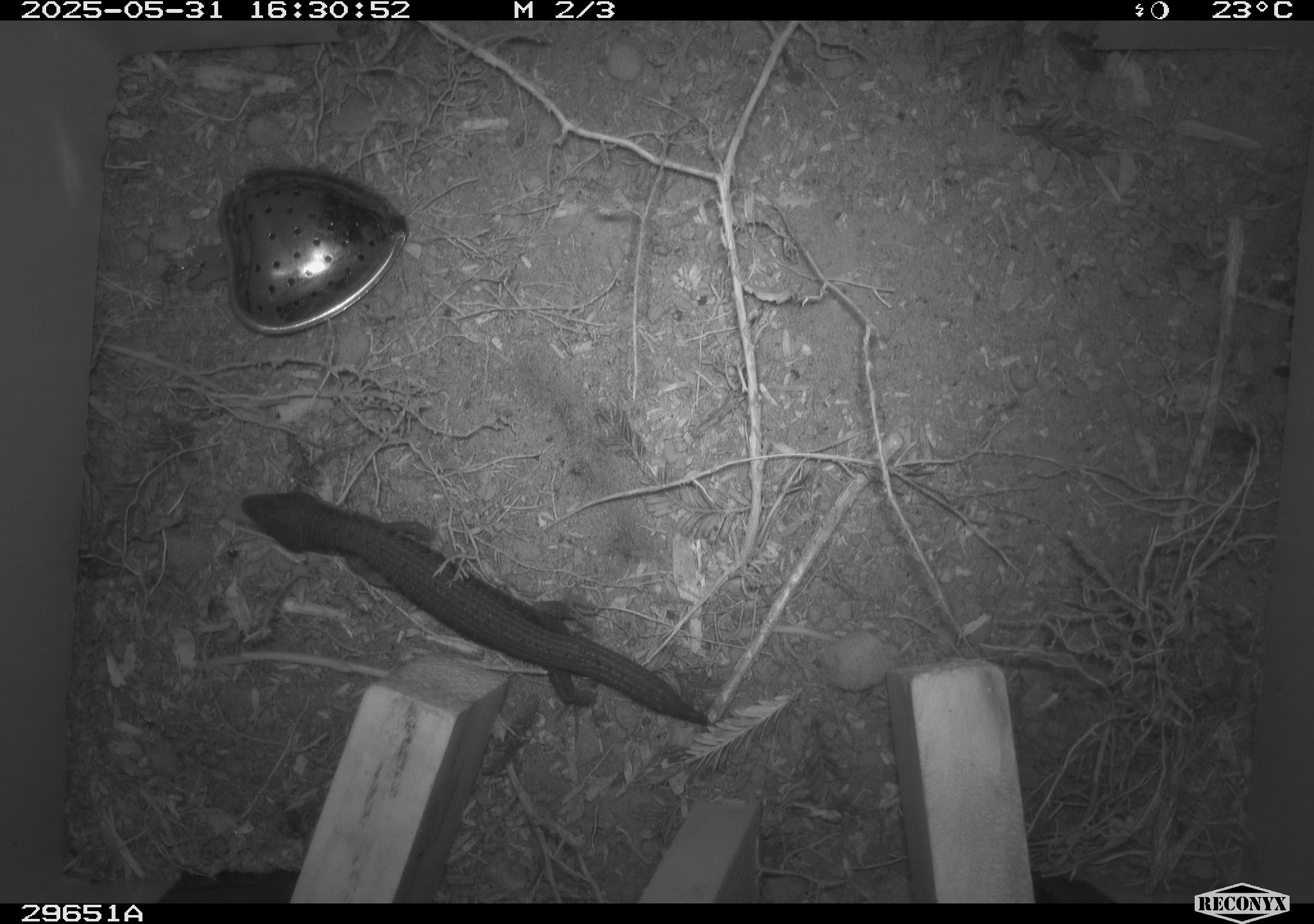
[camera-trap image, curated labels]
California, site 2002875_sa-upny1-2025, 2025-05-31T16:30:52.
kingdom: Animalia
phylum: Chordata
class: Reptilia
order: Squamata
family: Anguidae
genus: Elgaria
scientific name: Elgaria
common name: alligator lizards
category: elgaria species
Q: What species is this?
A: Elgaria species (alligator lizards) (Elgaria).